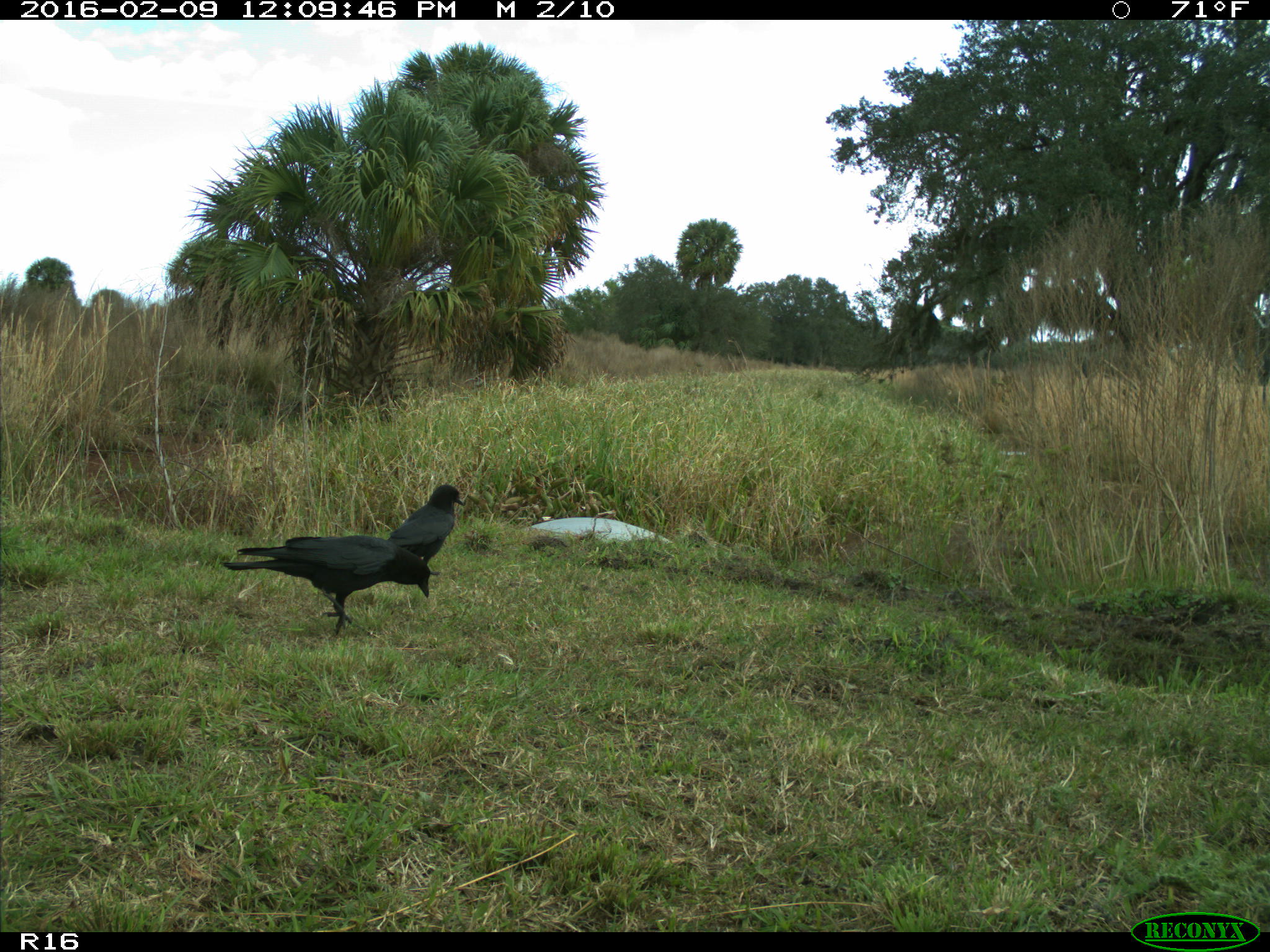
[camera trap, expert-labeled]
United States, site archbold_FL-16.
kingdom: Animalia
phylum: Chordata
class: Aves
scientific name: Aves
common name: birds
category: unidentified bird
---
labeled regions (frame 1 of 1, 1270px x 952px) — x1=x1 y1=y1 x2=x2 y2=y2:
animal: x1=221 y1=535 x2=432 y2=635; x1=387 y1=484 x2=466 y2=566